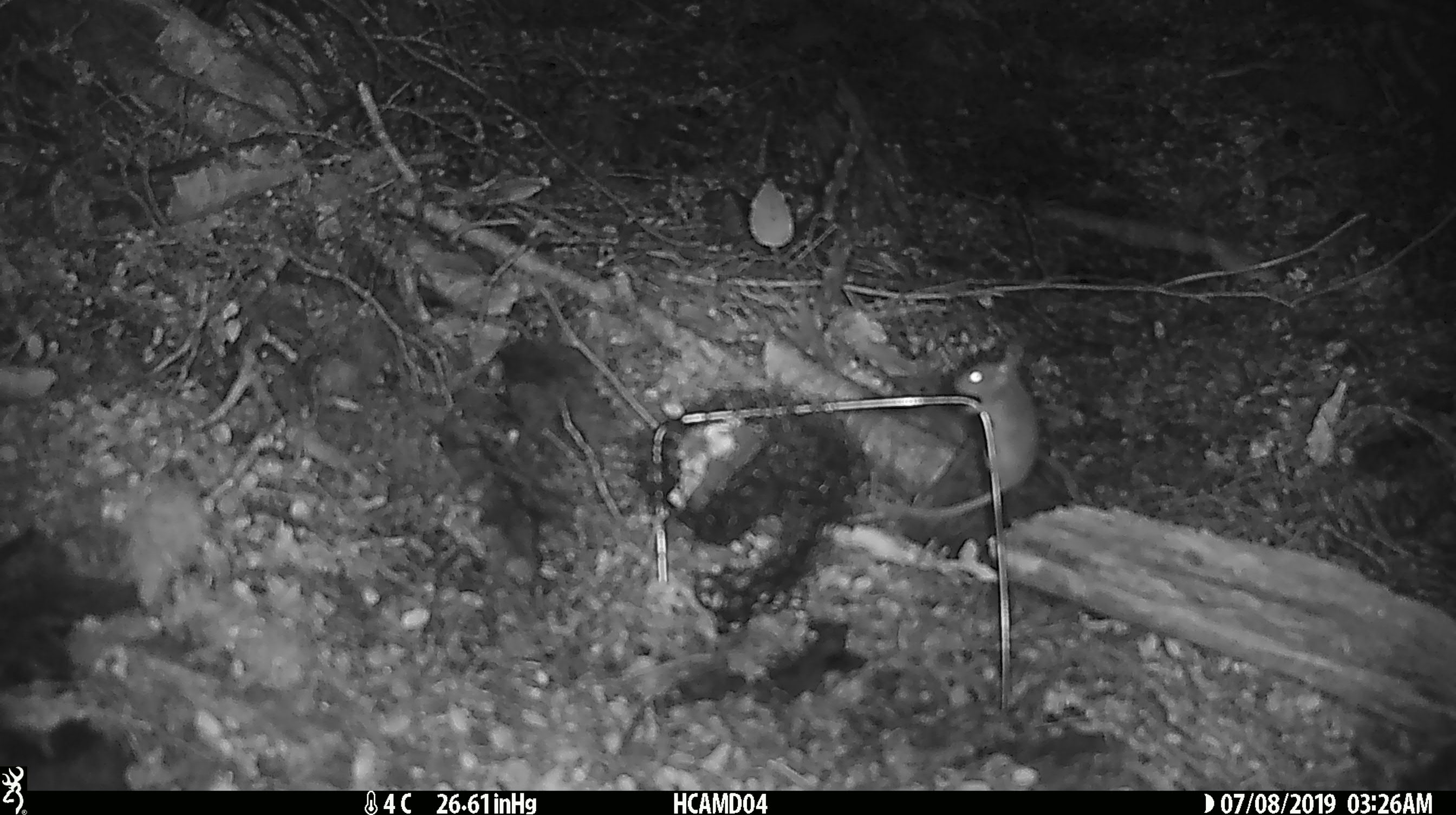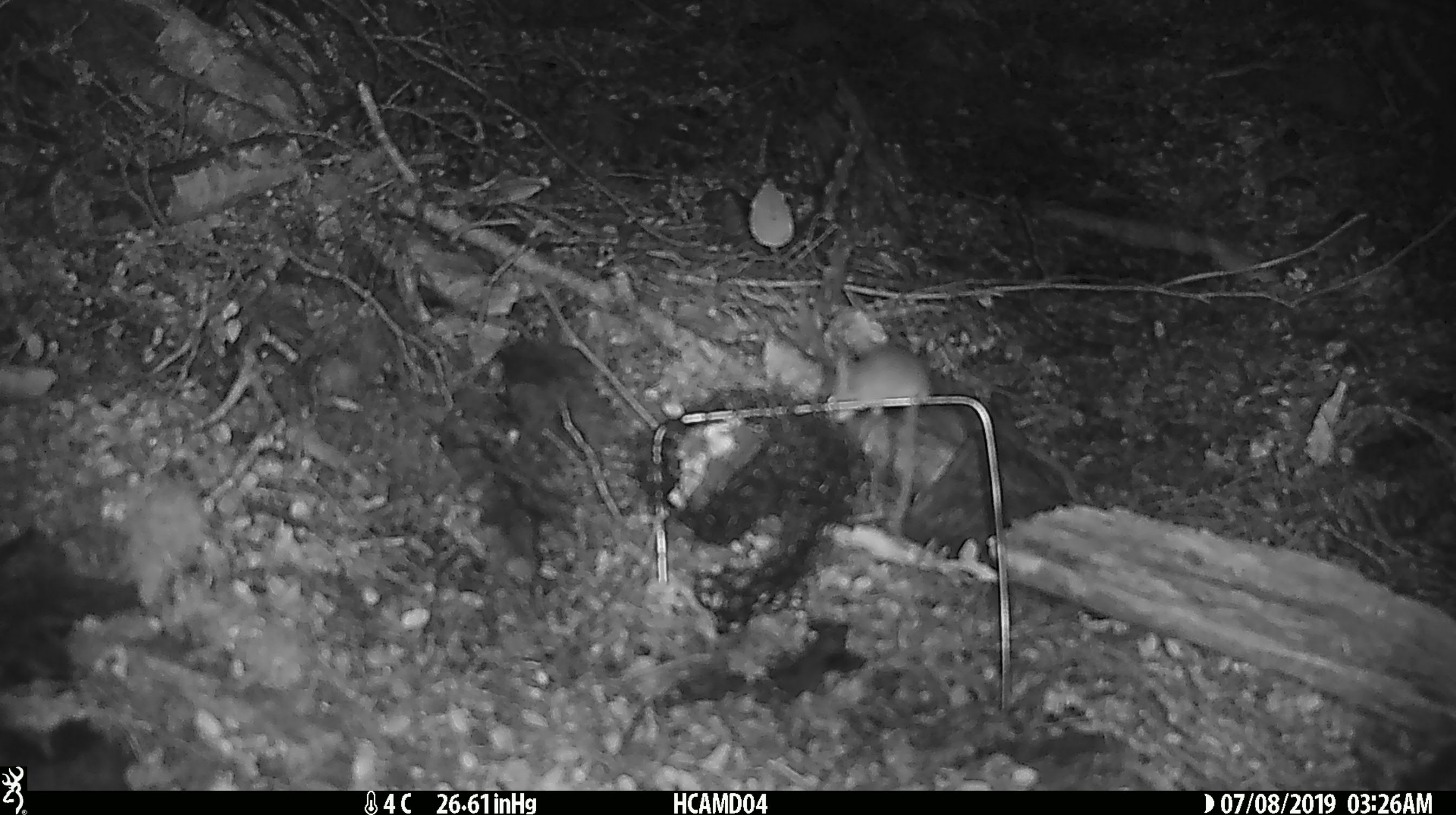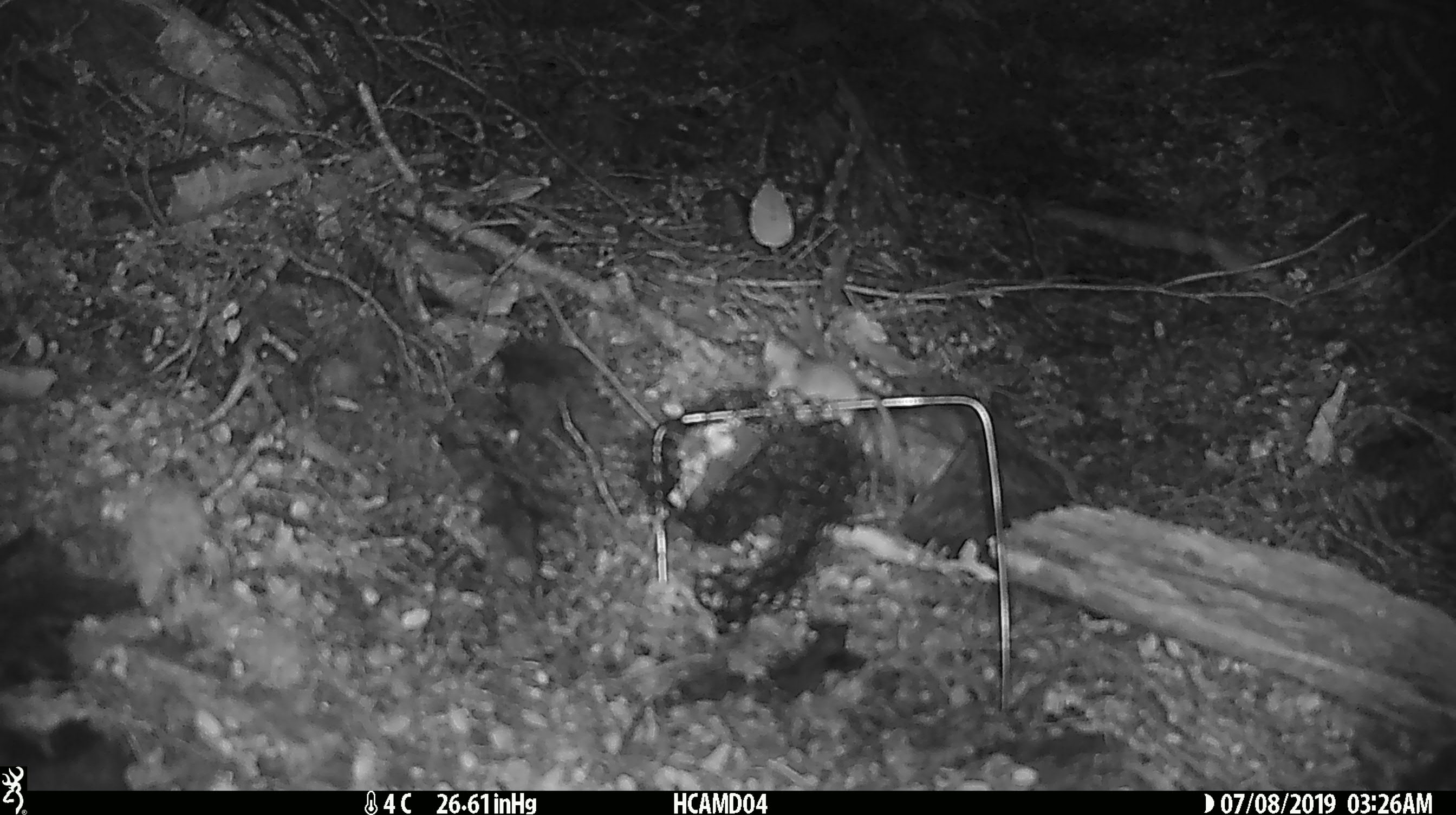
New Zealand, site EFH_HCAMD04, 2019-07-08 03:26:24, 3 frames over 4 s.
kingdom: Animalia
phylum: Chordata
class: Mammalia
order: Rodentia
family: Muridae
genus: Mus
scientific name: Mus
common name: mouse